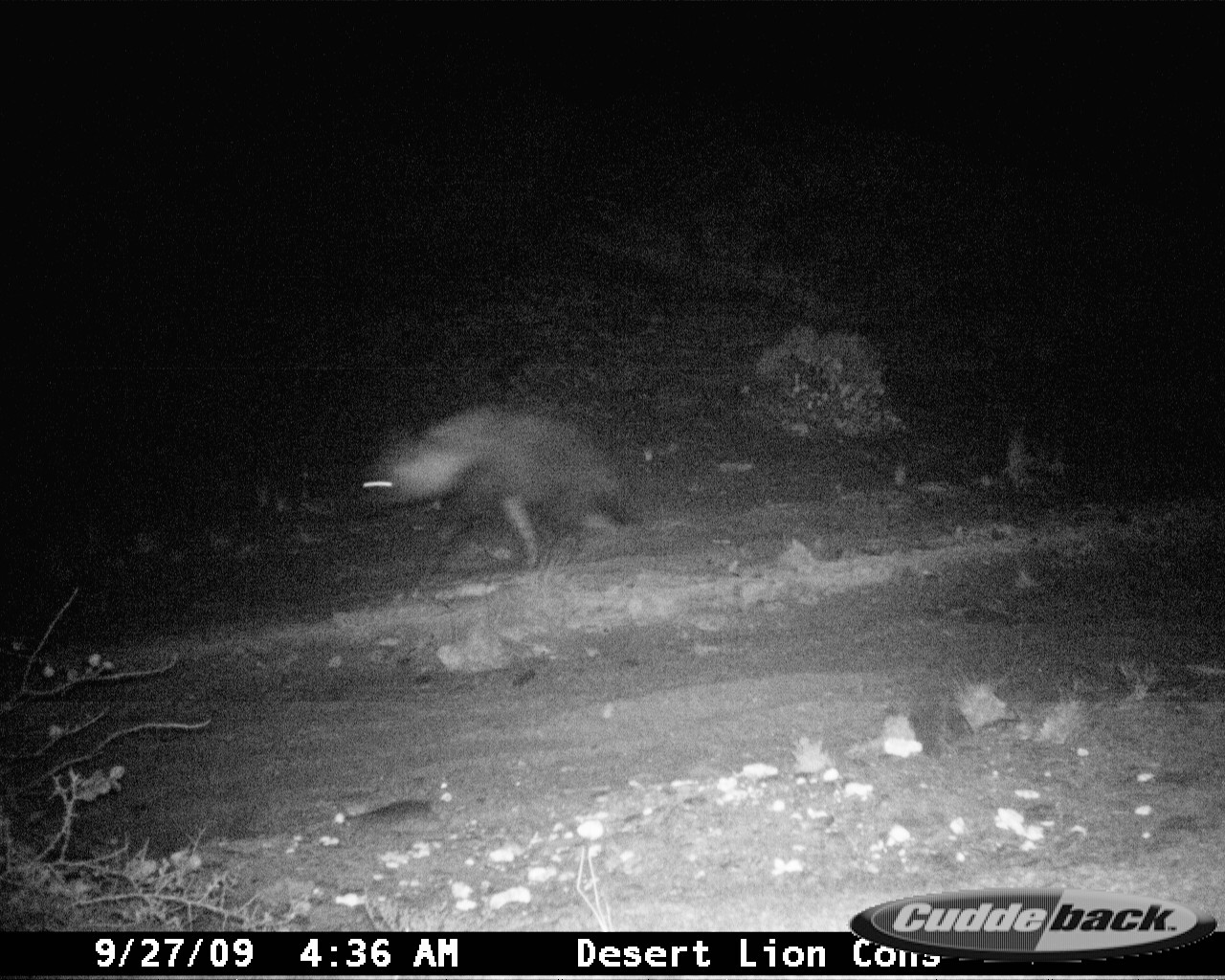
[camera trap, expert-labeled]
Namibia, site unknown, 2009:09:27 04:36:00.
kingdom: Animalia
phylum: Chordata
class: Mammalia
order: Carnivora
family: Hyaenidae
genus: Parahyaena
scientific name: Parahyaena brunnea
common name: brown hyena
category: hyaena brunnea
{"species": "hyaena brunnea (brown hyena) (Parahyaena brunnea)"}